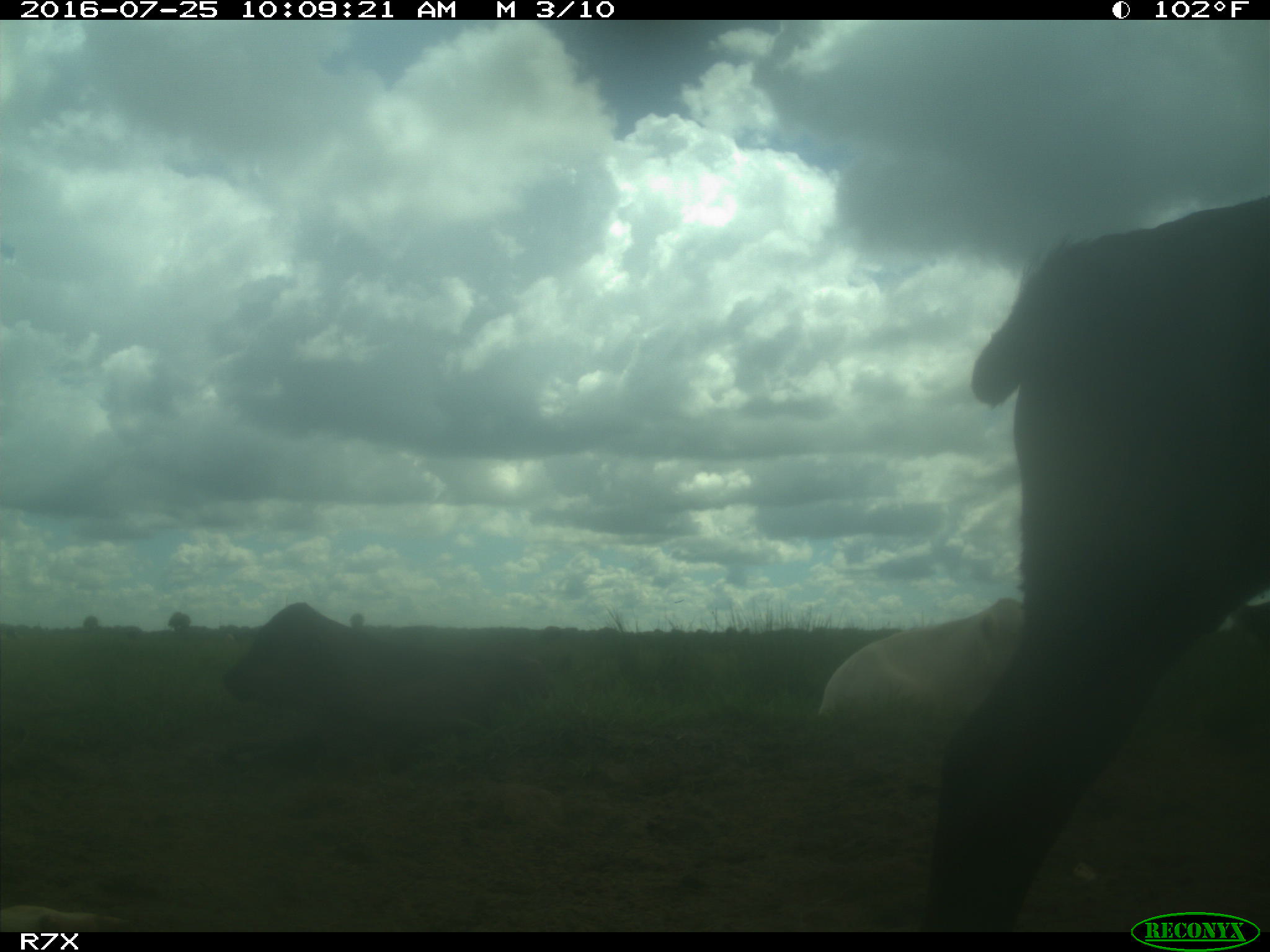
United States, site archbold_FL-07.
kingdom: Animalia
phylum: Chordata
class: Mammalia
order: Artiodactyla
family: Bovidae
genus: Bos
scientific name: Bos taurus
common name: domestic cow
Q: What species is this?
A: Bos taurus (domestic cow).